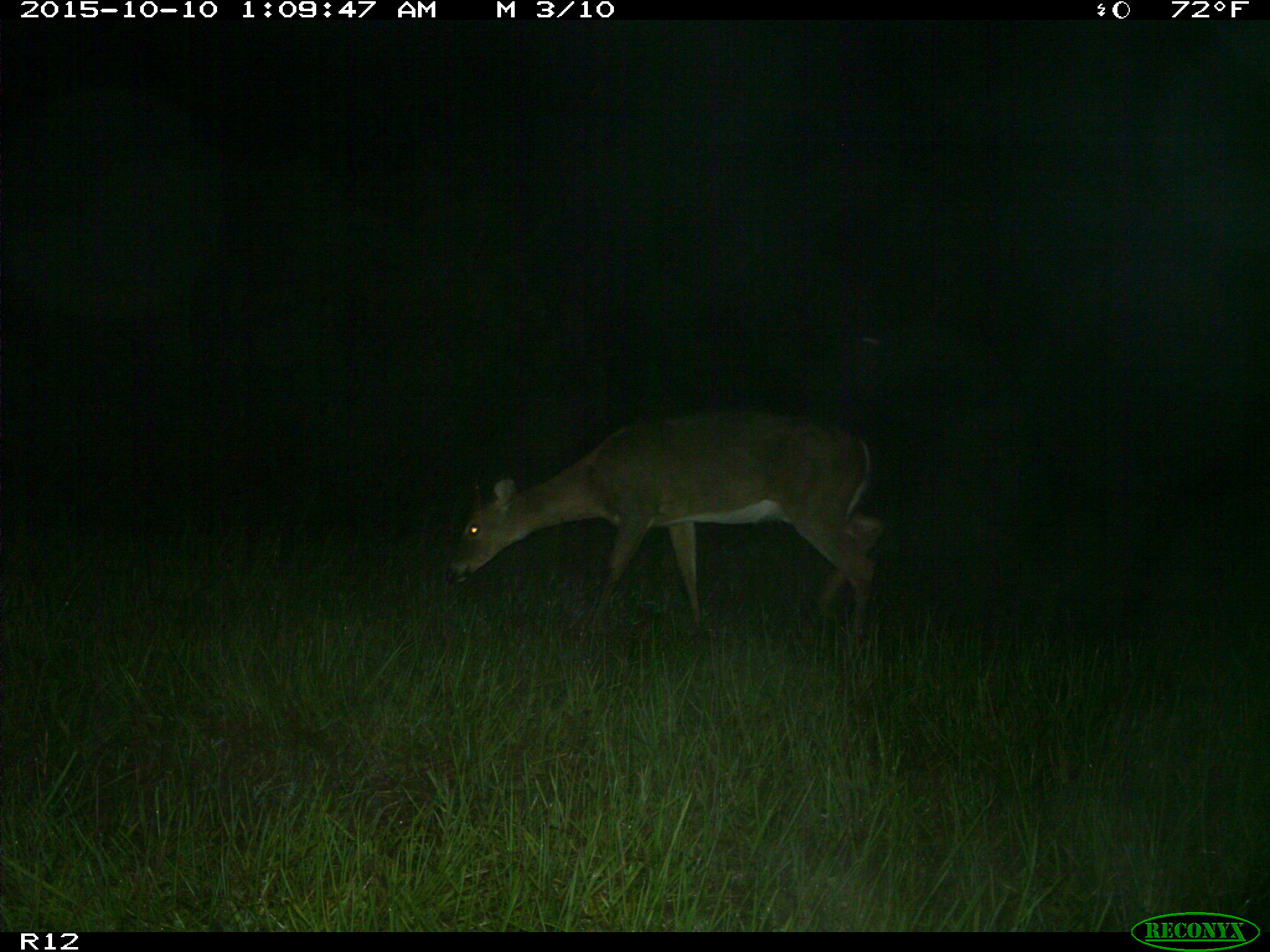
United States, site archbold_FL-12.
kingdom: Animalia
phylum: Chordata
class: Mammalia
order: Artiodactyla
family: Cervidae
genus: Odocoileus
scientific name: Odocoileus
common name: deer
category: unidentified deer